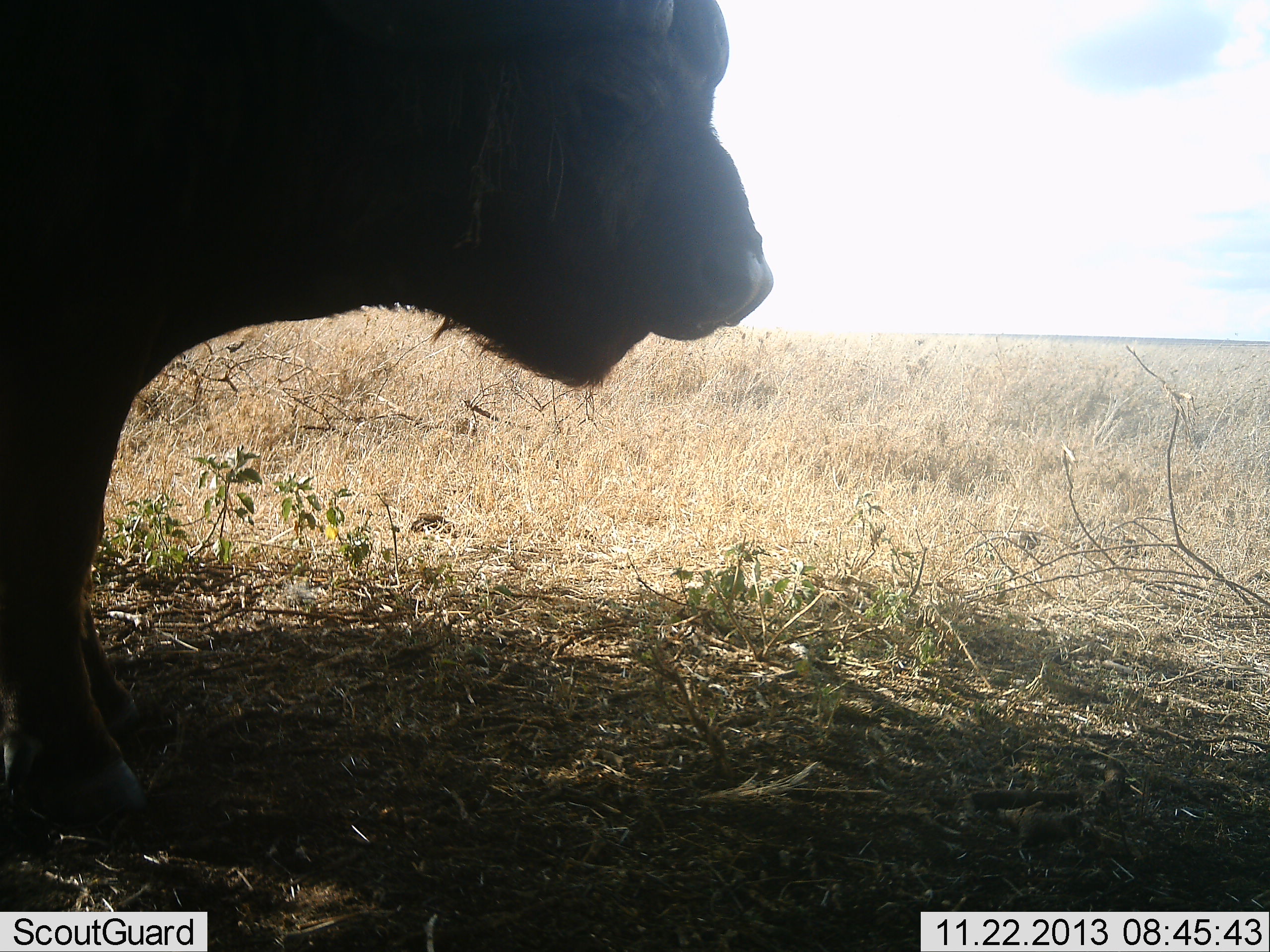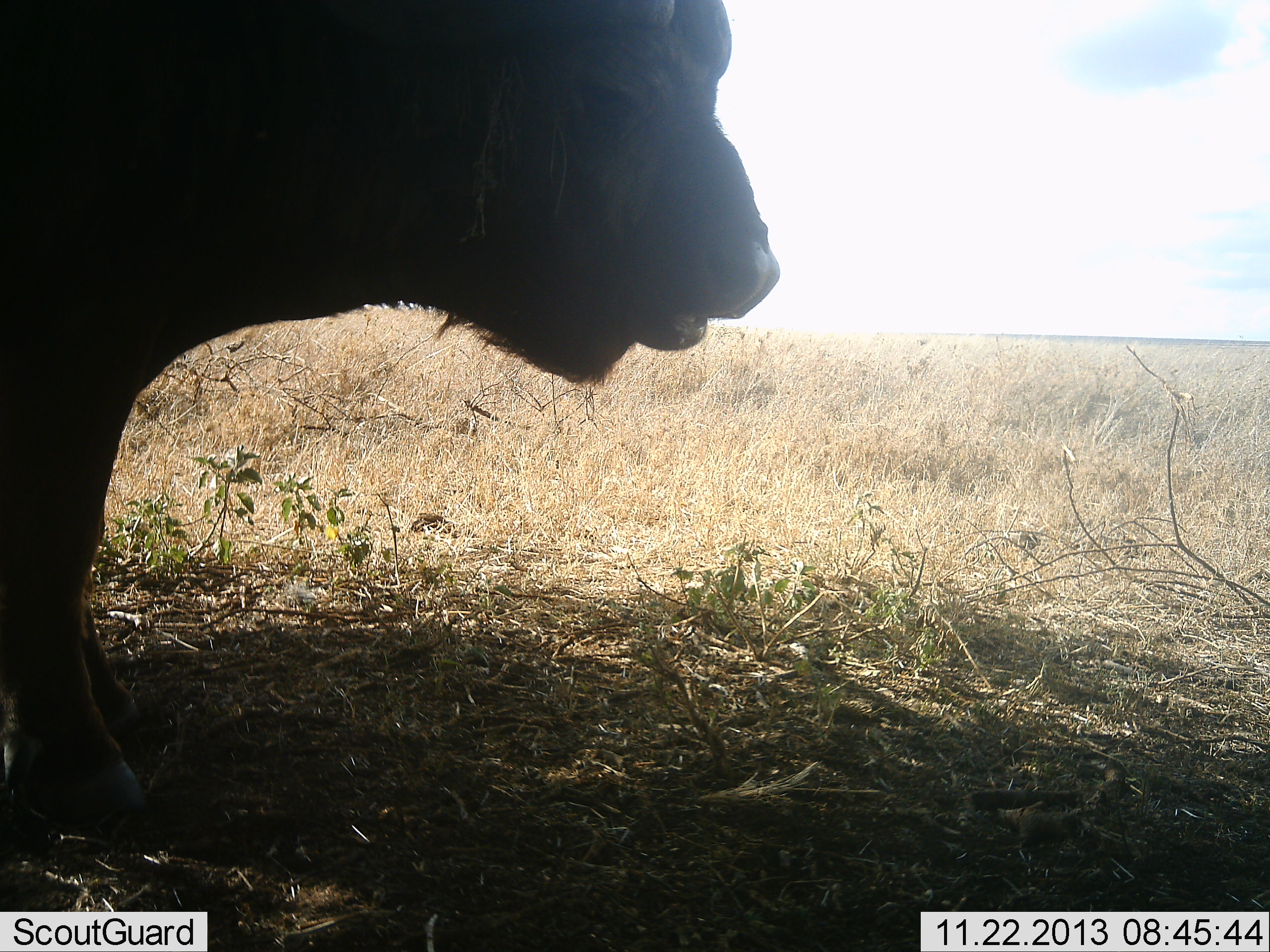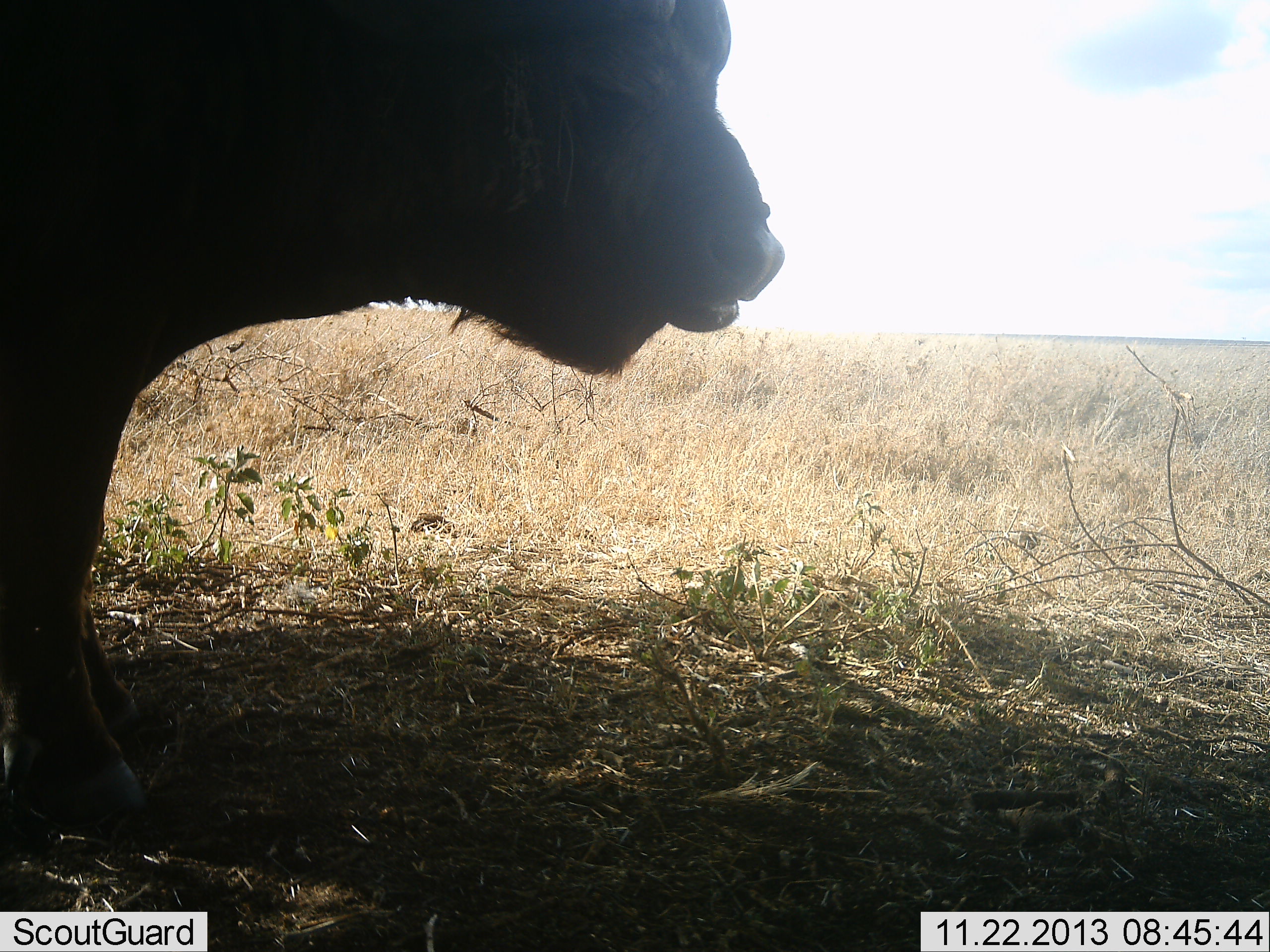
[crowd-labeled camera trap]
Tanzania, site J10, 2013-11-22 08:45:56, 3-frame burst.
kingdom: Animalia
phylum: Chordata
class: Mammalia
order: Artiodactyla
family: Bovidae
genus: Syncerus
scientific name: Syncerus caffer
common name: cape buffalo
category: buffalo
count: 1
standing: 60%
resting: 0%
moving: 0%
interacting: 0%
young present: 0%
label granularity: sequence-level